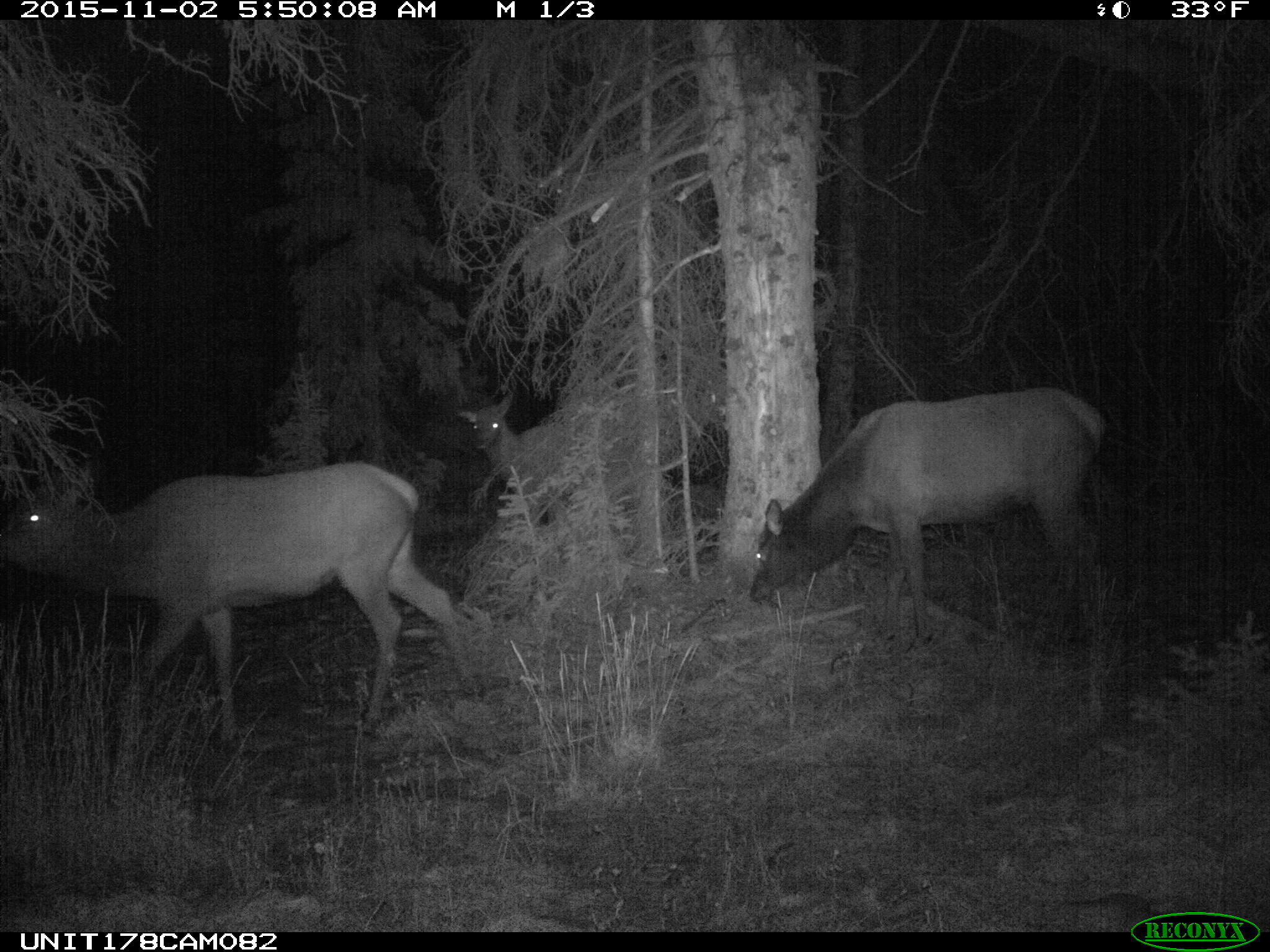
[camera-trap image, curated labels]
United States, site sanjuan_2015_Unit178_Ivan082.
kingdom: Animalia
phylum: Chordata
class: Mammalia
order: Artiodactyla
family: Cervidae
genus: Cervus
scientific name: Cervus elaphus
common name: red deer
Cervus elaphus (red deer).